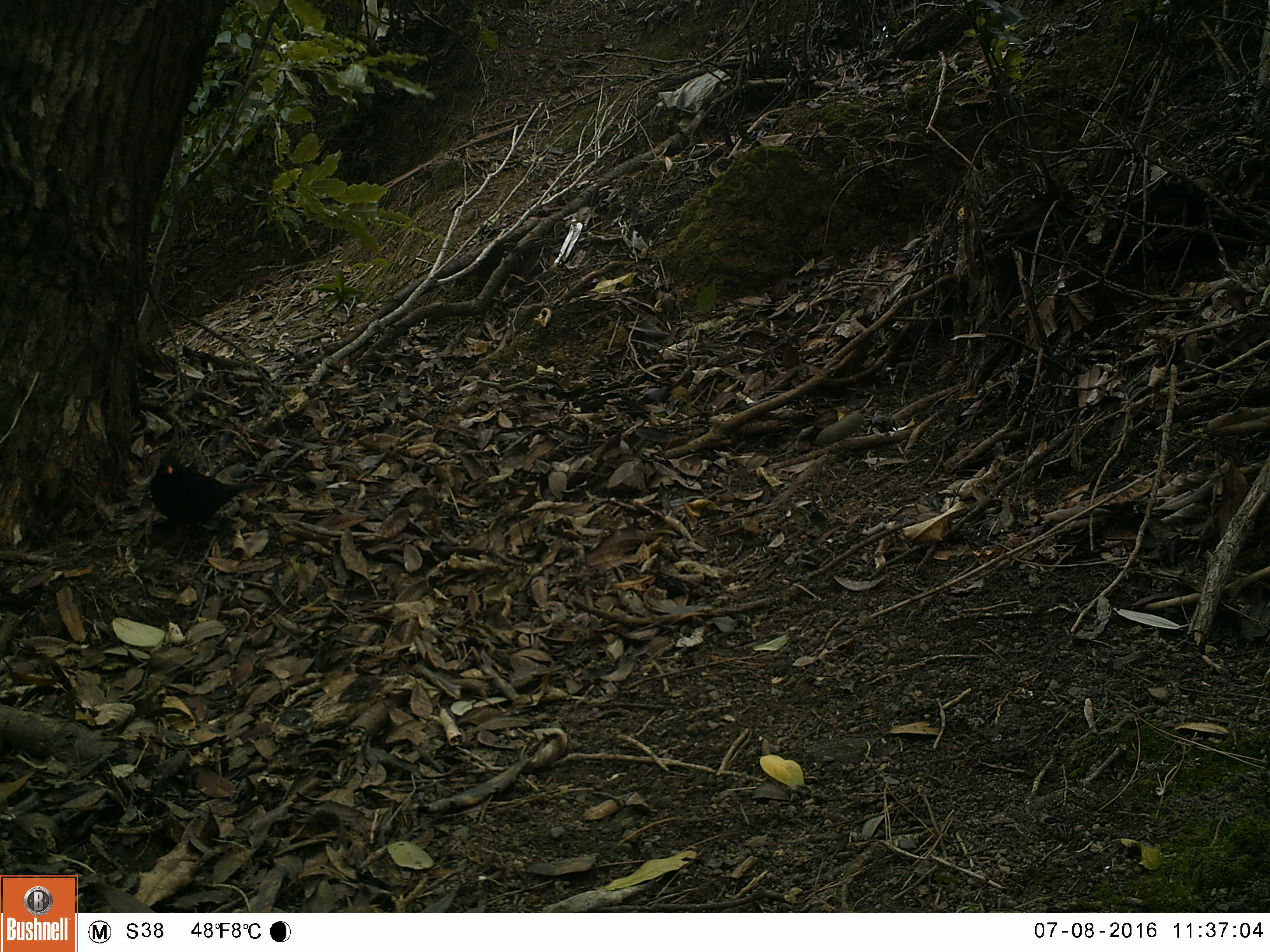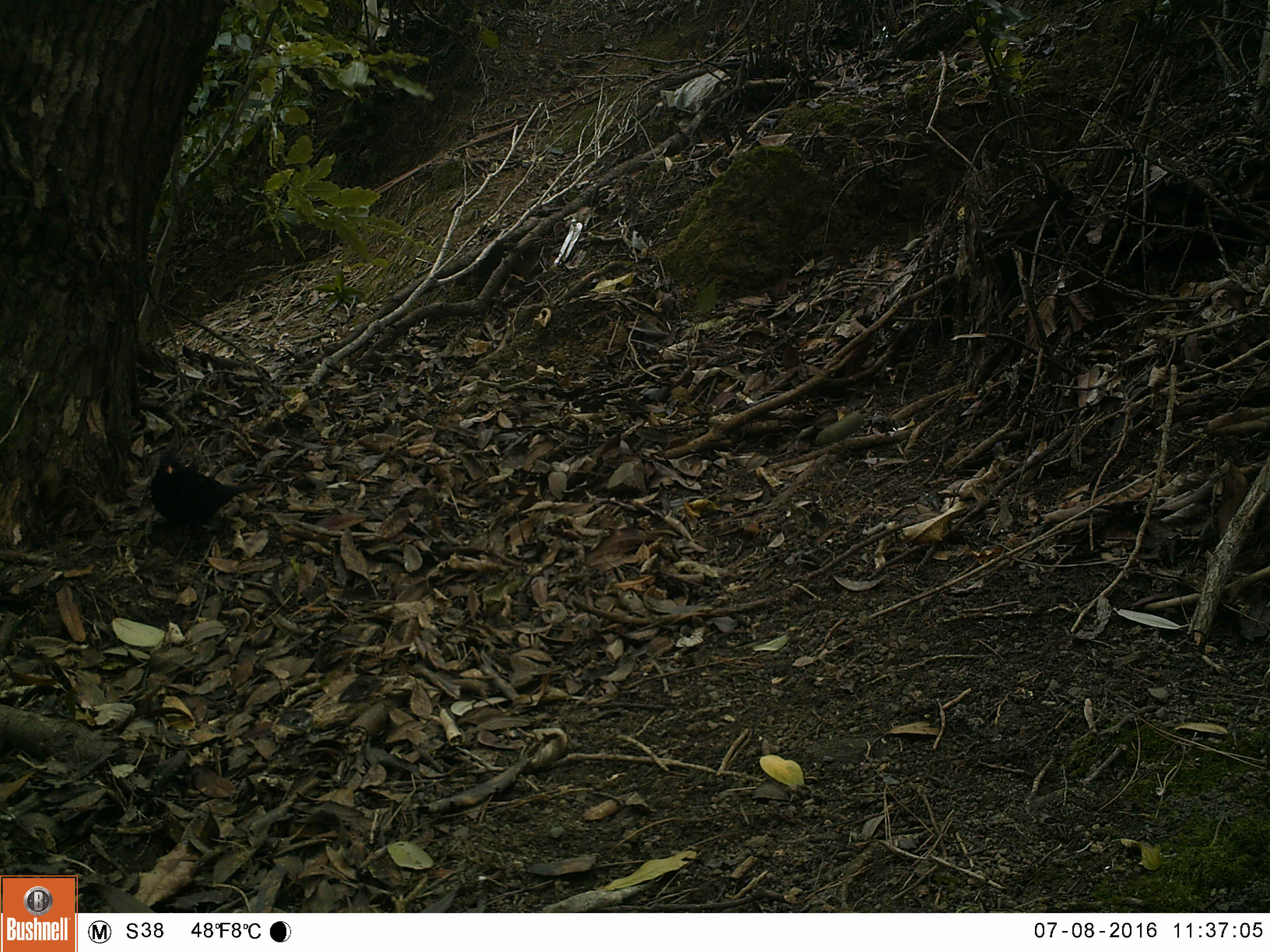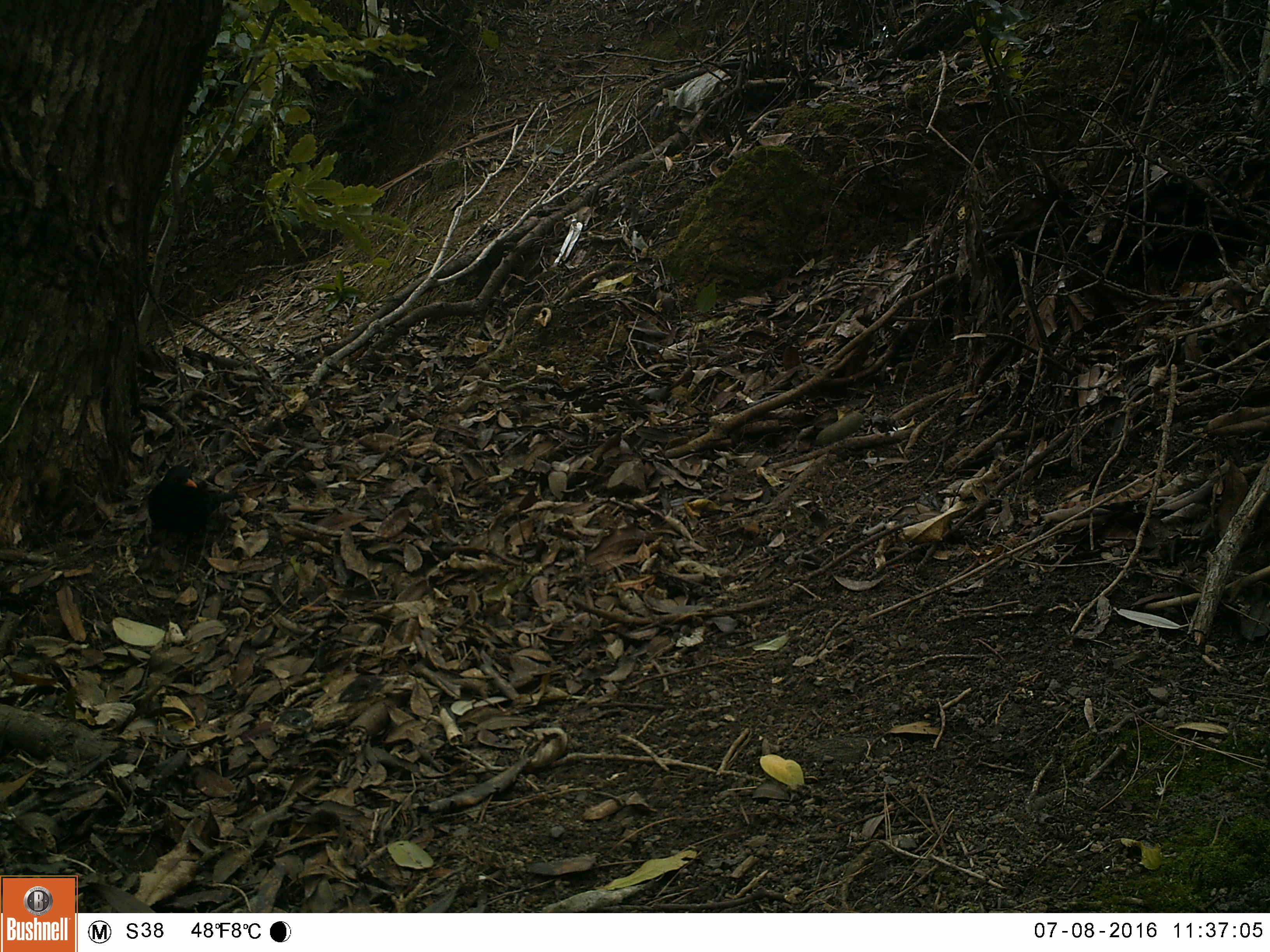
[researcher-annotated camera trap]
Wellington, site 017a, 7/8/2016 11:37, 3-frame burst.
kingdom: Animalia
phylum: Chordata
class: Aves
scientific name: Aves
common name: bird